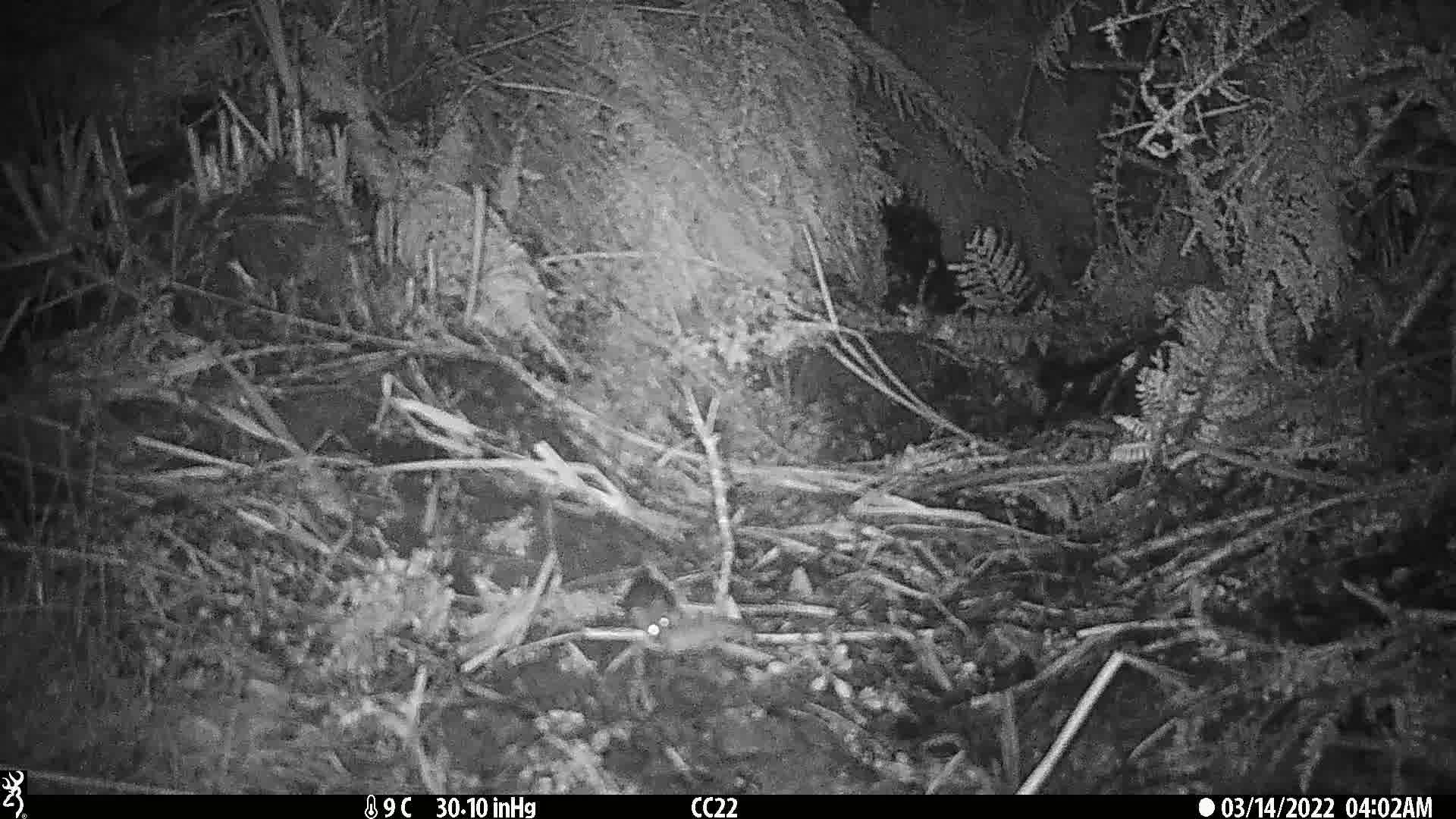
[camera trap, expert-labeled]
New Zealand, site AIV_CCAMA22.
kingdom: Animalia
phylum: Chordata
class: Mammalia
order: Rodentia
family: Muridae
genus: Mus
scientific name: Mus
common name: mouse